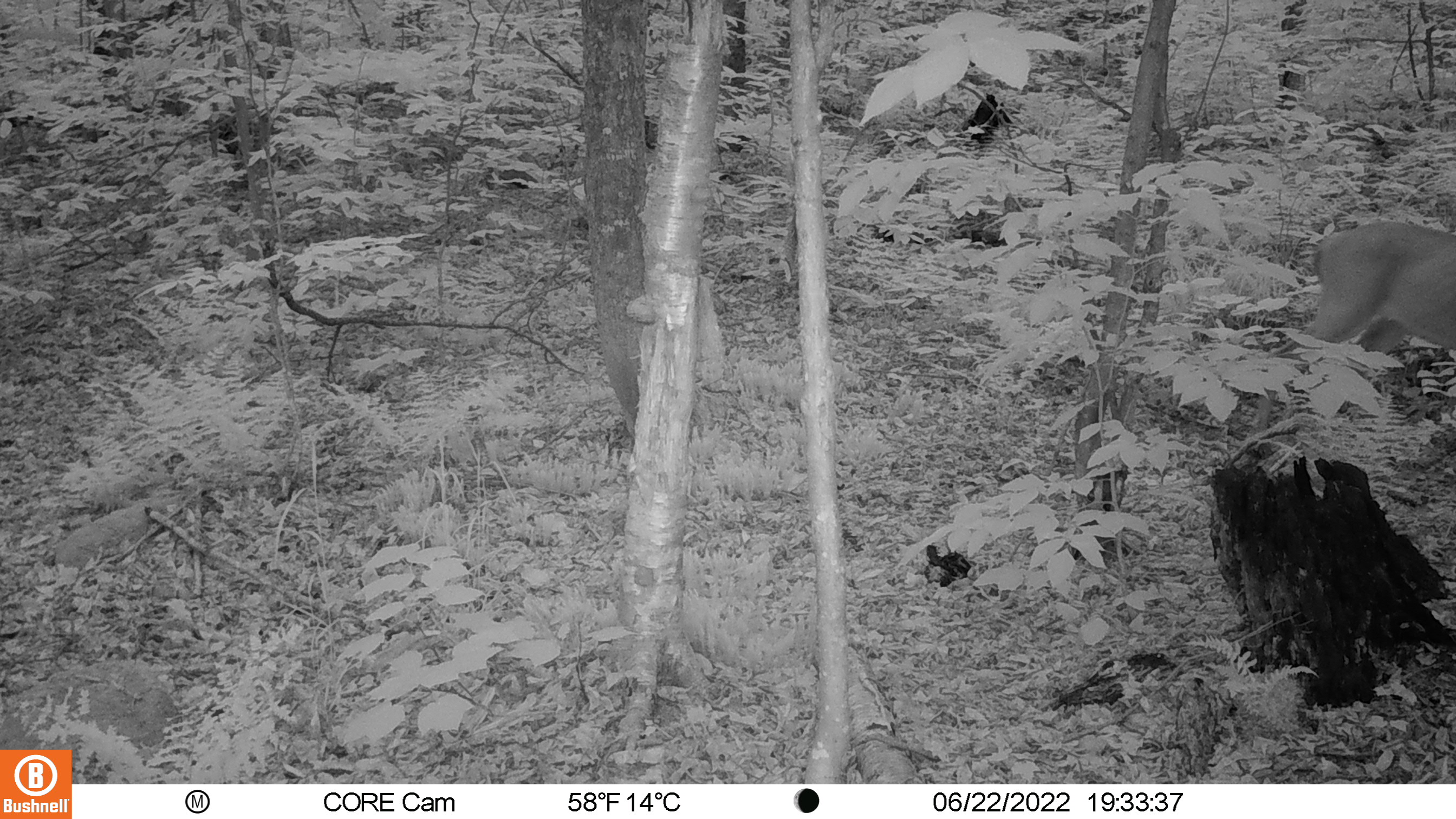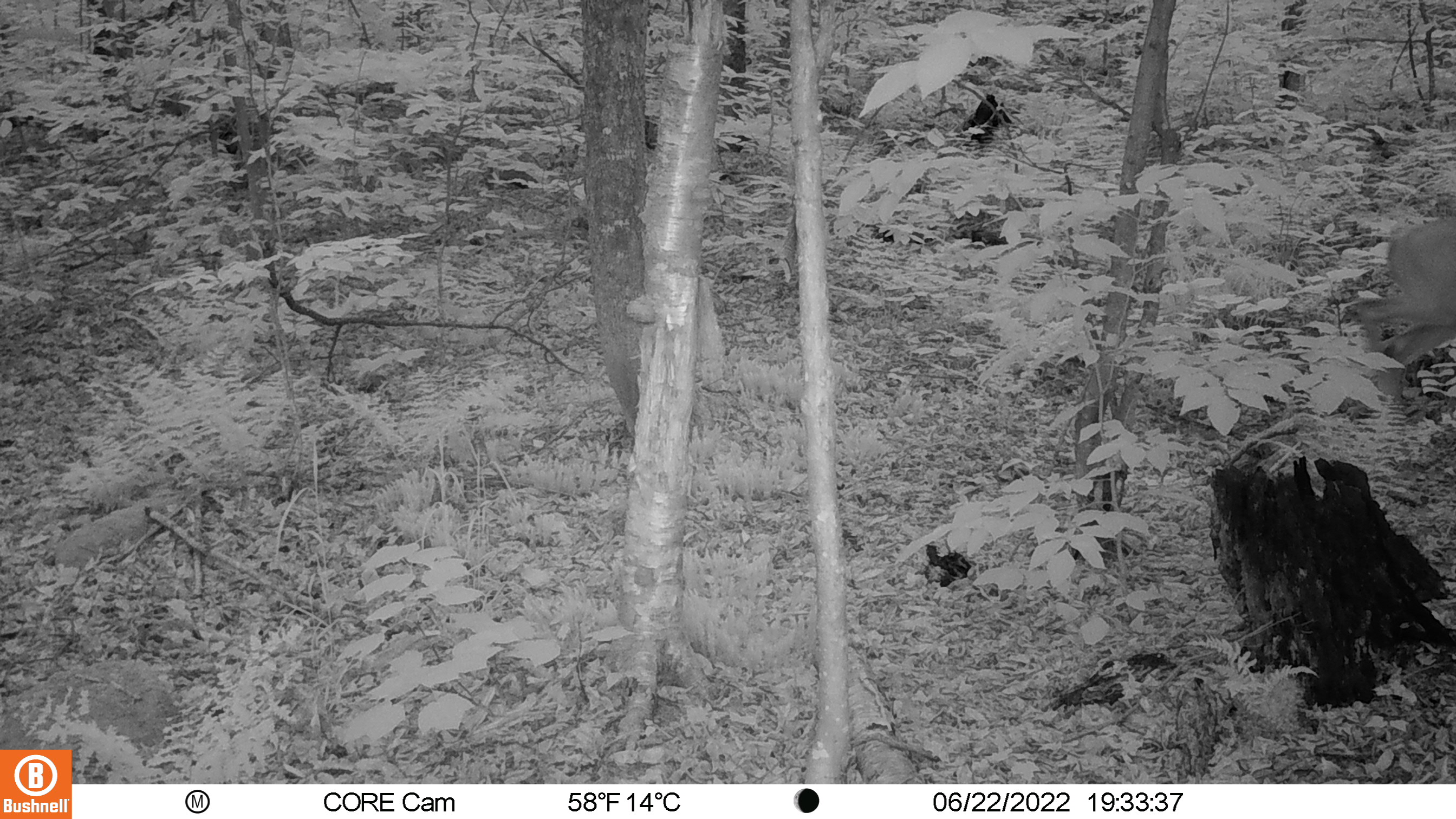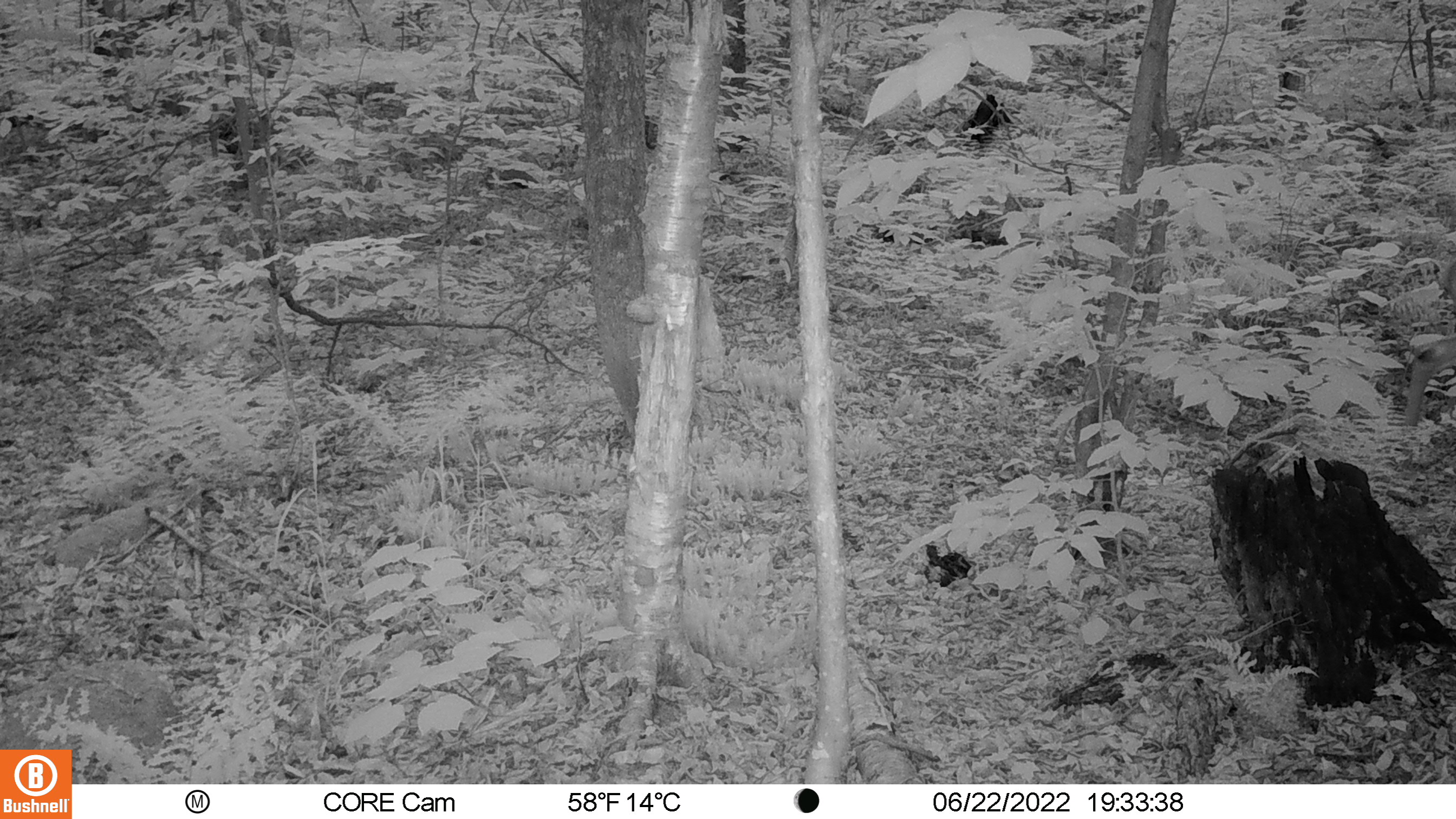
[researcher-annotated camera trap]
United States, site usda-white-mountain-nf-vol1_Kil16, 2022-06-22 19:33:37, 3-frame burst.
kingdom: Animalia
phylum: Chordata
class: Mammalia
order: Artiodactyla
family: Cervidae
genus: Odocoileus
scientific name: Odocoileus virginianus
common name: white-tailed deer